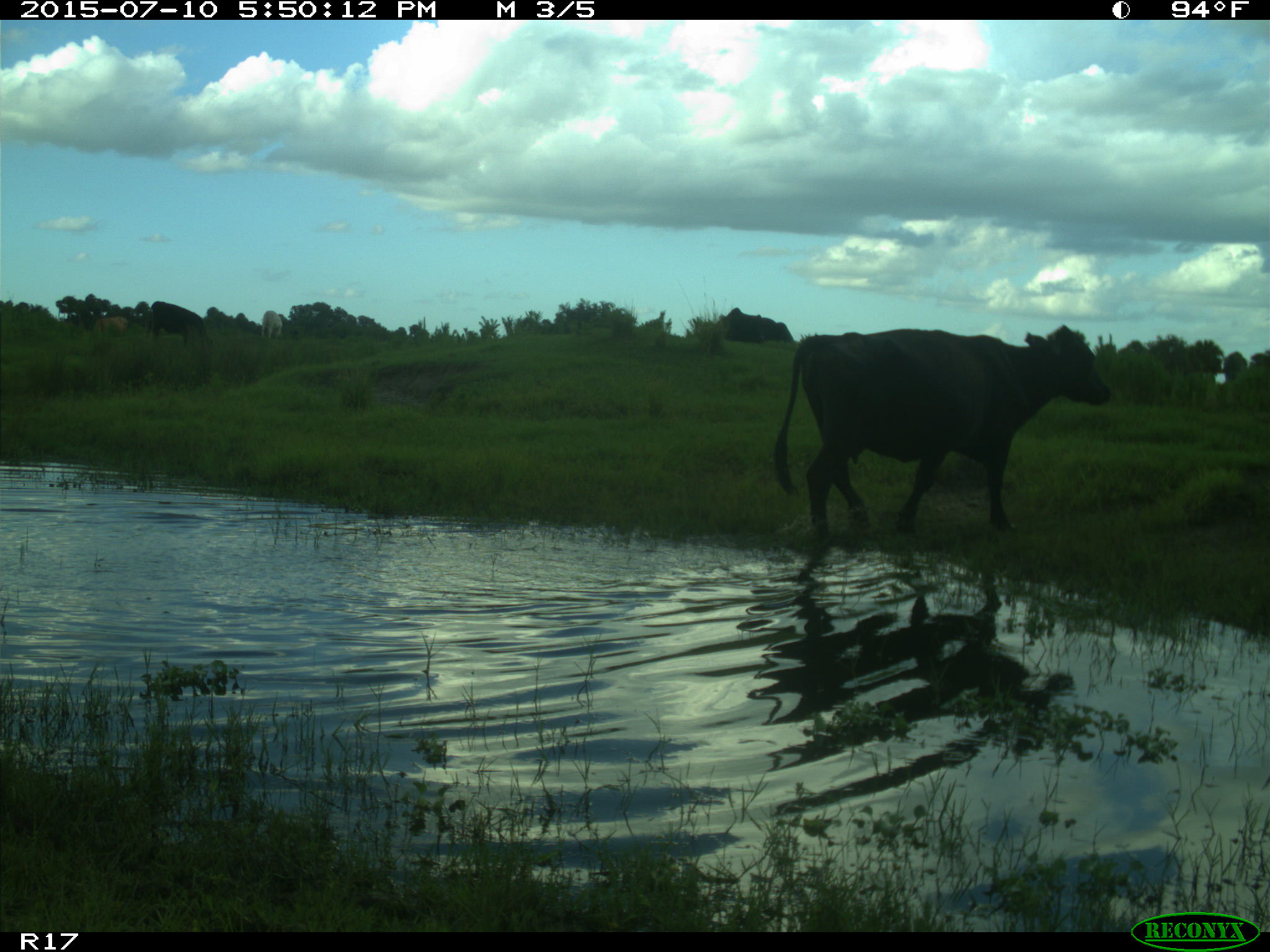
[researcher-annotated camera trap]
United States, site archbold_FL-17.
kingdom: Animalia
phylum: Chordata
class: Mammalia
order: Artiodactyla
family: Bovidae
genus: Bos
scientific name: Bos taurus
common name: domestic cow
Bos taurus (domestic cow).